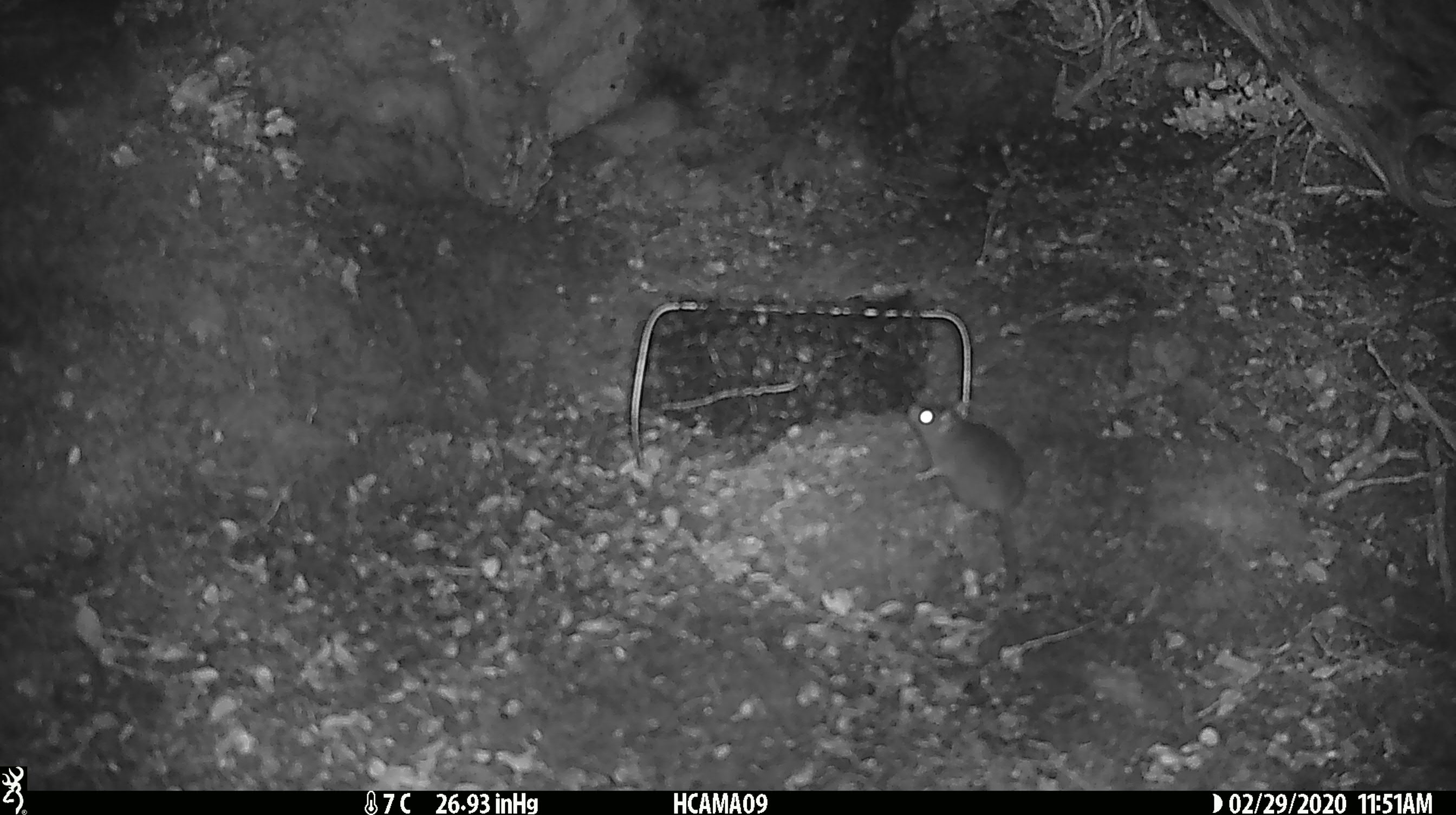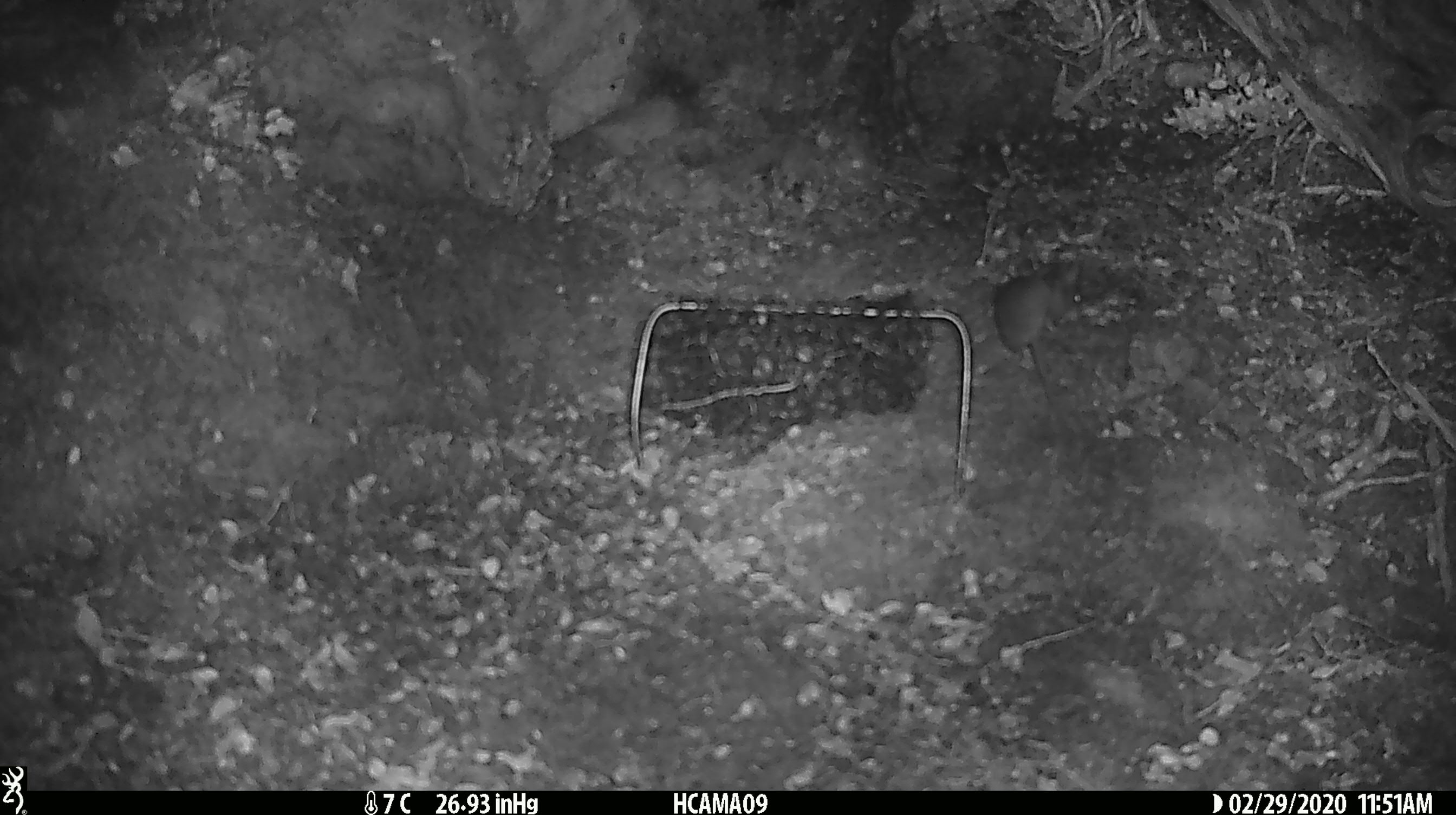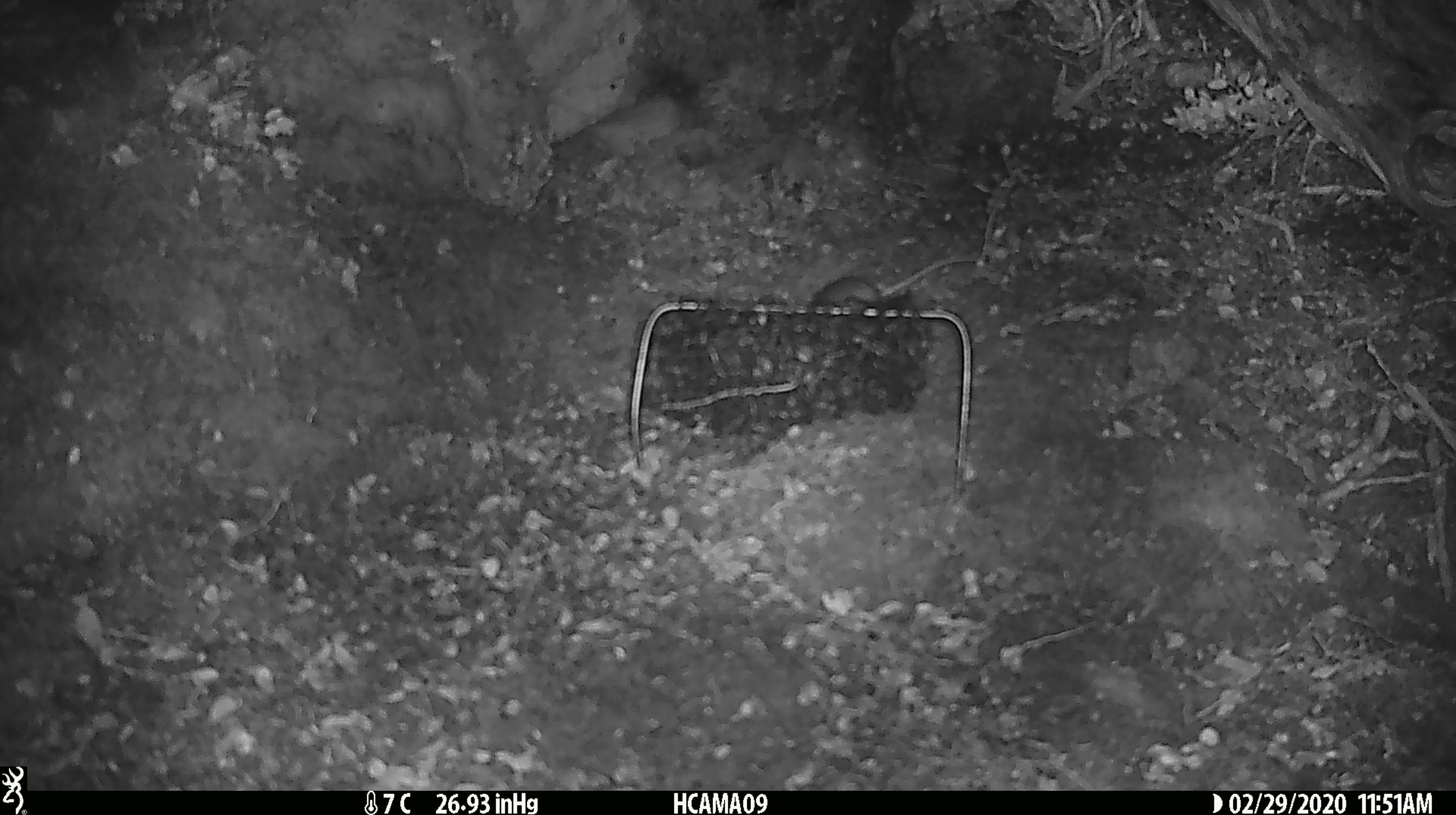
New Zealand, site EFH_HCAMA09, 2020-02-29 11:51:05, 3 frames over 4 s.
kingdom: Animalia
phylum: Chordata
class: Mammalia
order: Rodentia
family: Muridae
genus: Mus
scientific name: Mus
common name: mouse